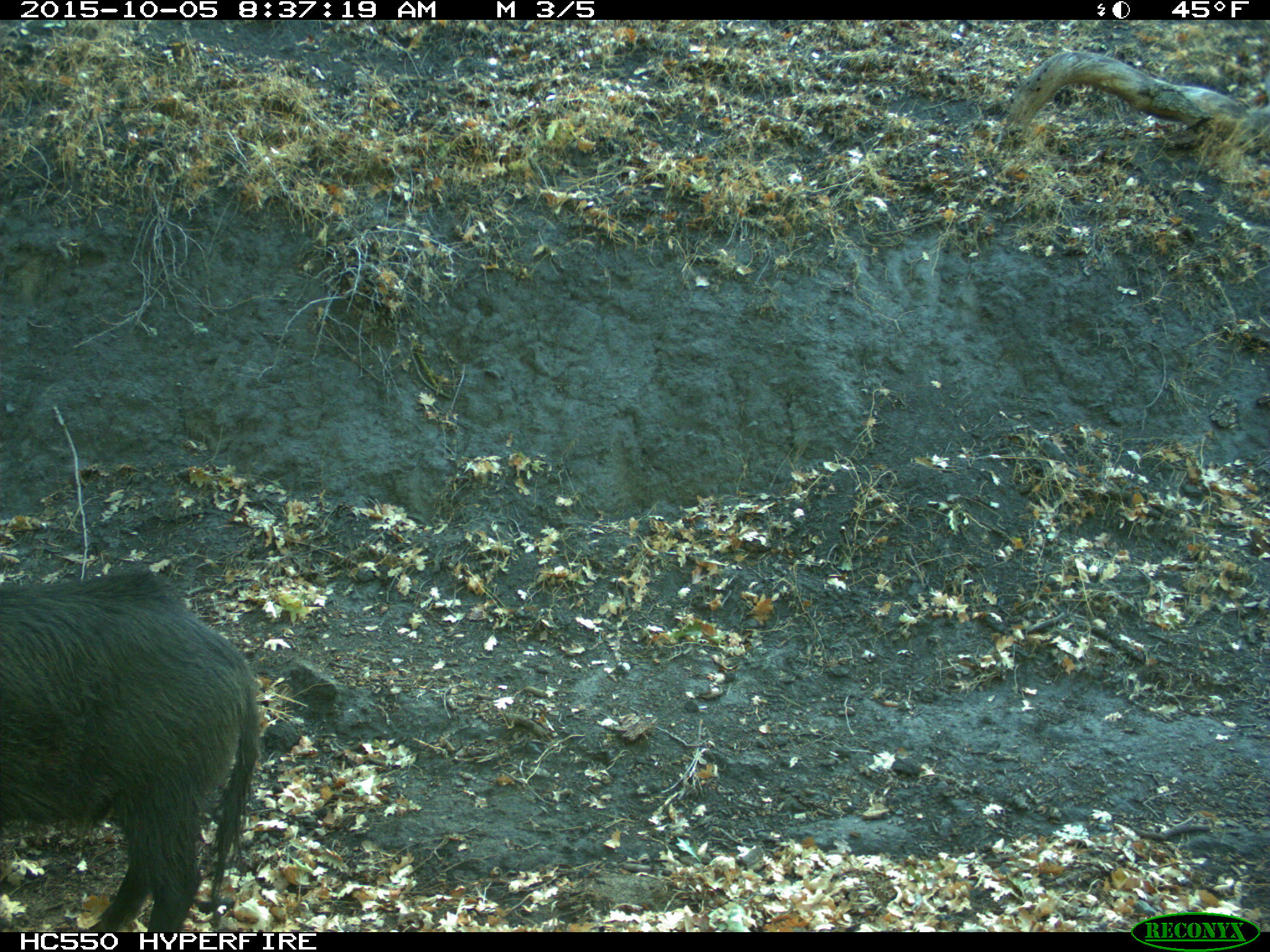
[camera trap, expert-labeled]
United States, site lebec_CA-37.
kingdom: Animalia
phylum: Chordata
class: Mammalia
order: Artiodactyla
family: Suidae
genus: Sus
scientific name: Sus scrofa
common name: wild boar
Sus scrofa (wild boar).